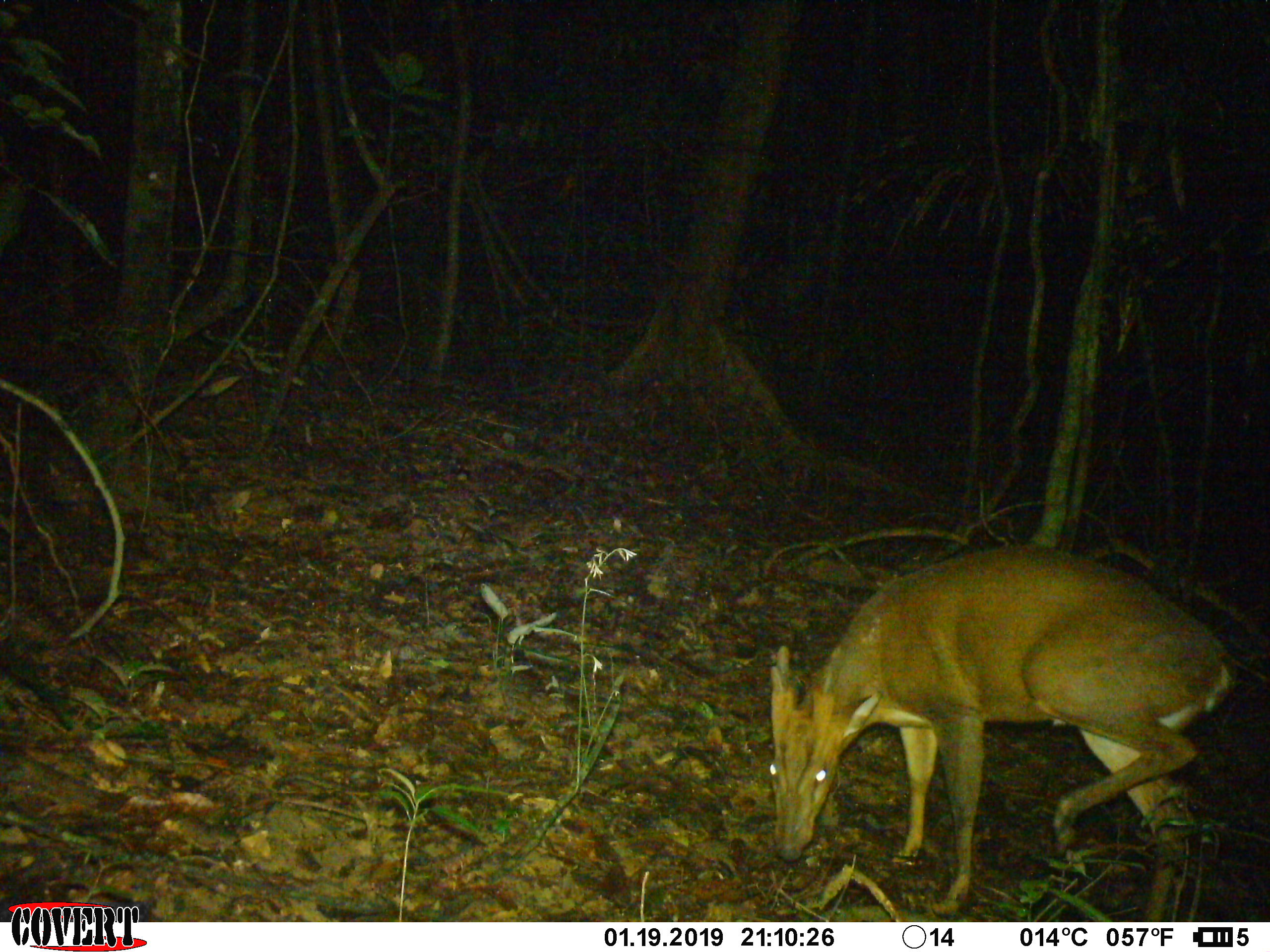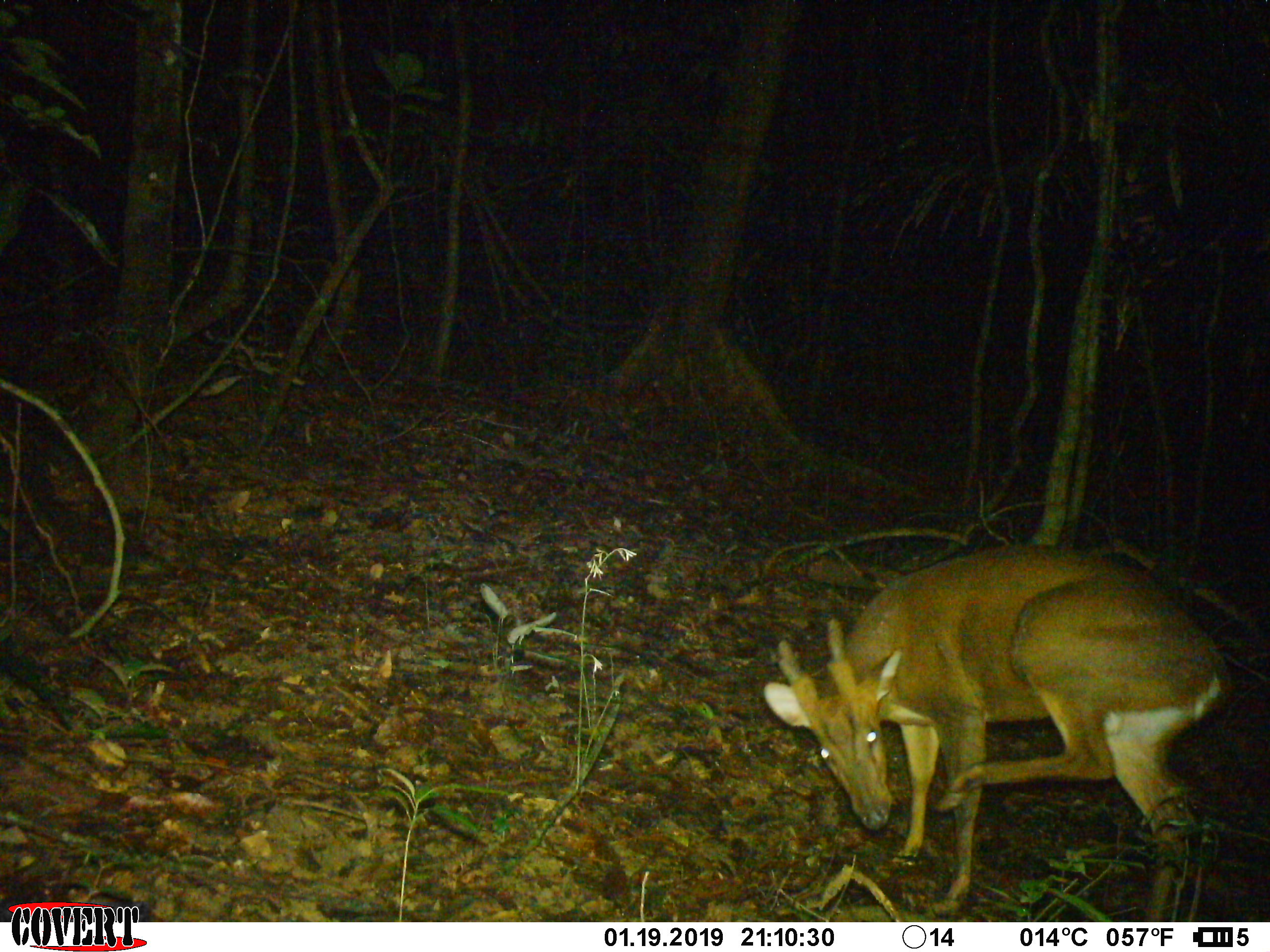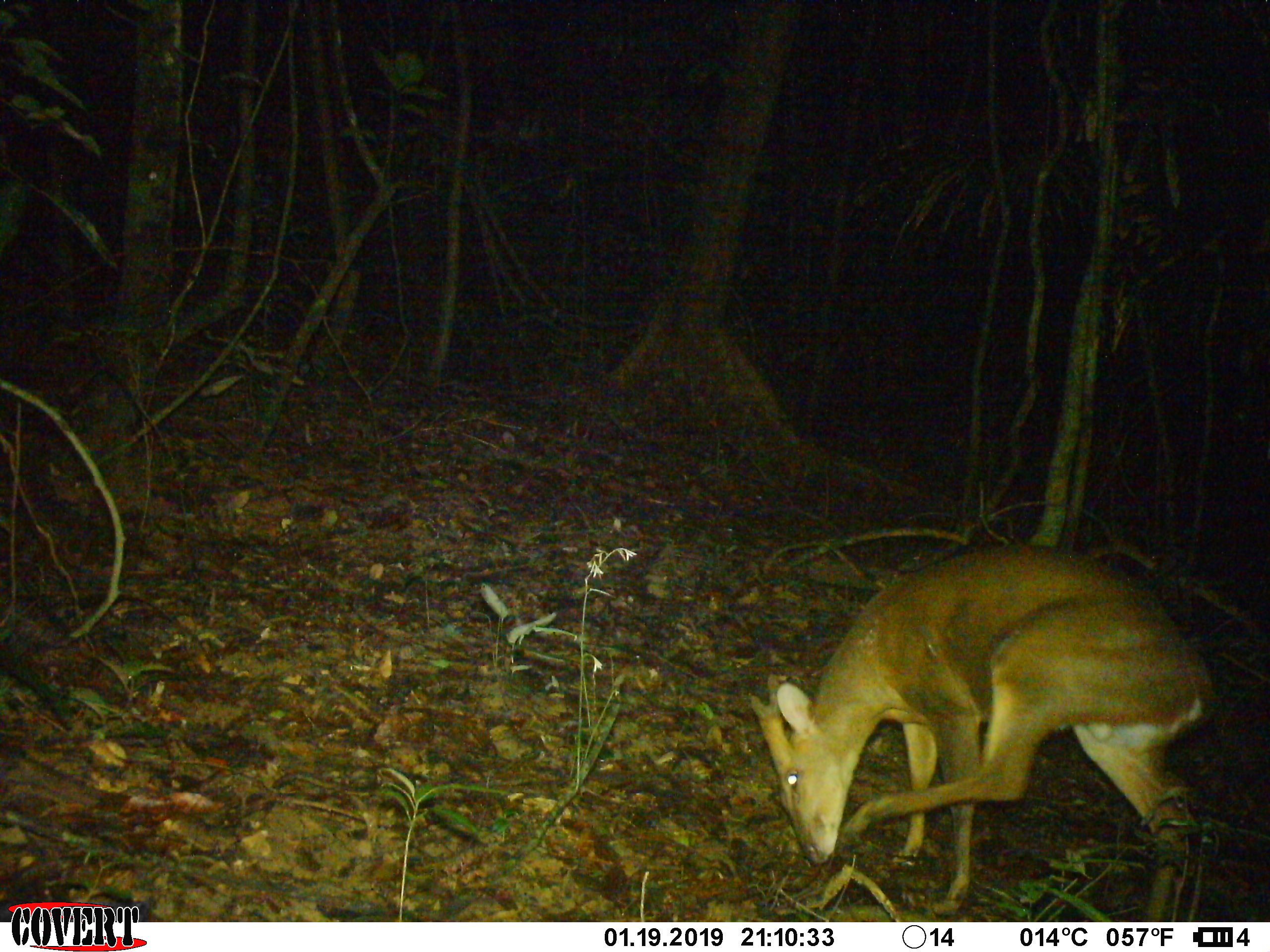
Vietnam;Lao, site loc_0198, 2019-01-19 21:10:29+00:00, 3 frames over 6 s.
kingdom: Animalia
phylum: Chordata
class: Mammalia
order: Artiodactyla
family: Cervidae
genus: Muntiacus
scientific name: Muntiacus vuquangensis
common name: large-antlered muntjac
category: large antlered muntjac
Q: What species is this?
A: Large antlered muntjac (large-antlered muntjac) (Muntiacus vuquangensis).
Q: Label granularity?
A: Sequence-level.